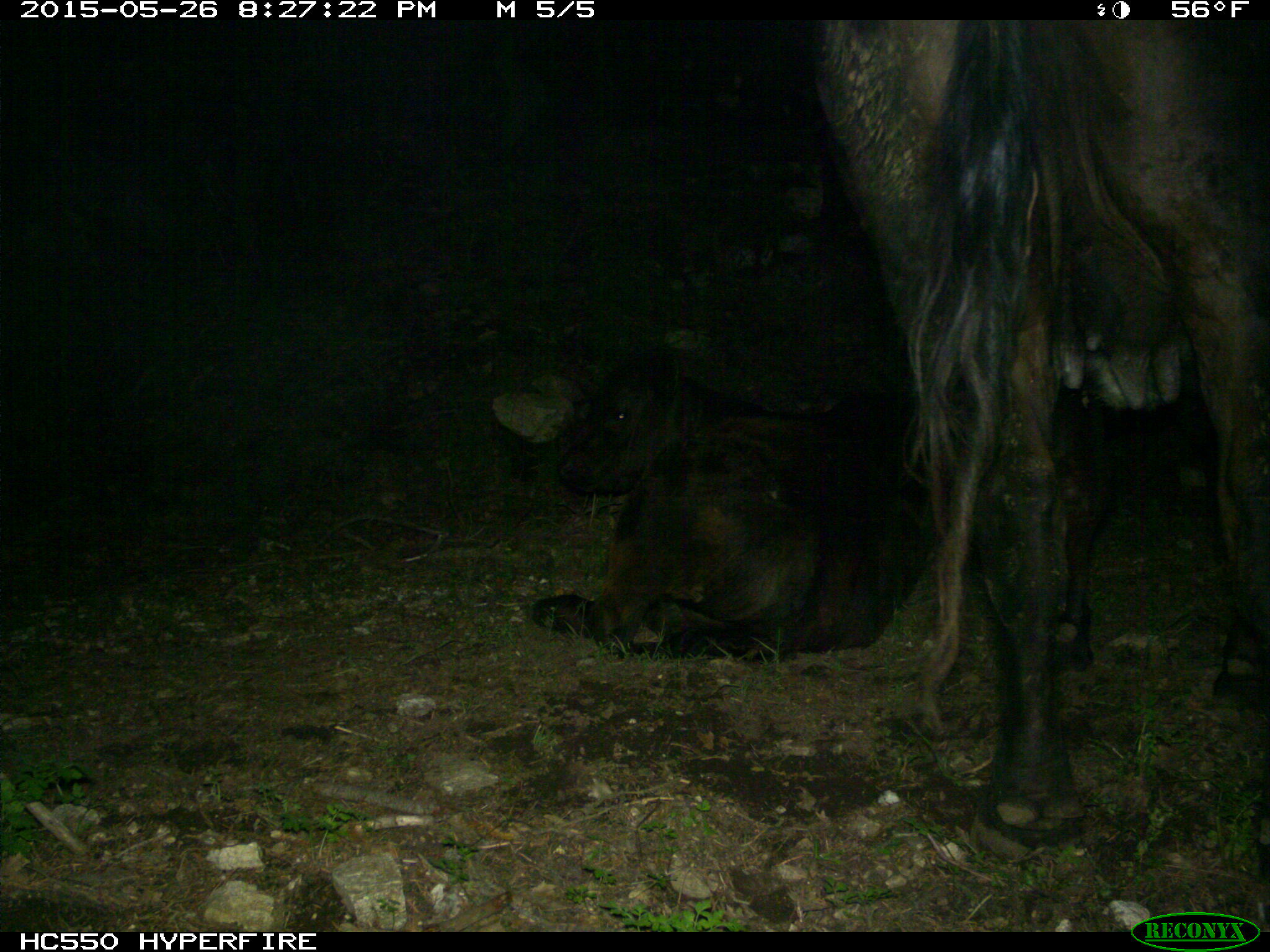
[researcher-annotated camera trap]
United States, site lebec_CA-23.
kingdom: Animalia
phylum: Chordata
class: Mammalia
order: Artiodactyla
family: Bovidae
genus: Bos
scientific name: Bos taurus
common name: domestic cow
Bos taurus (domestic cow).